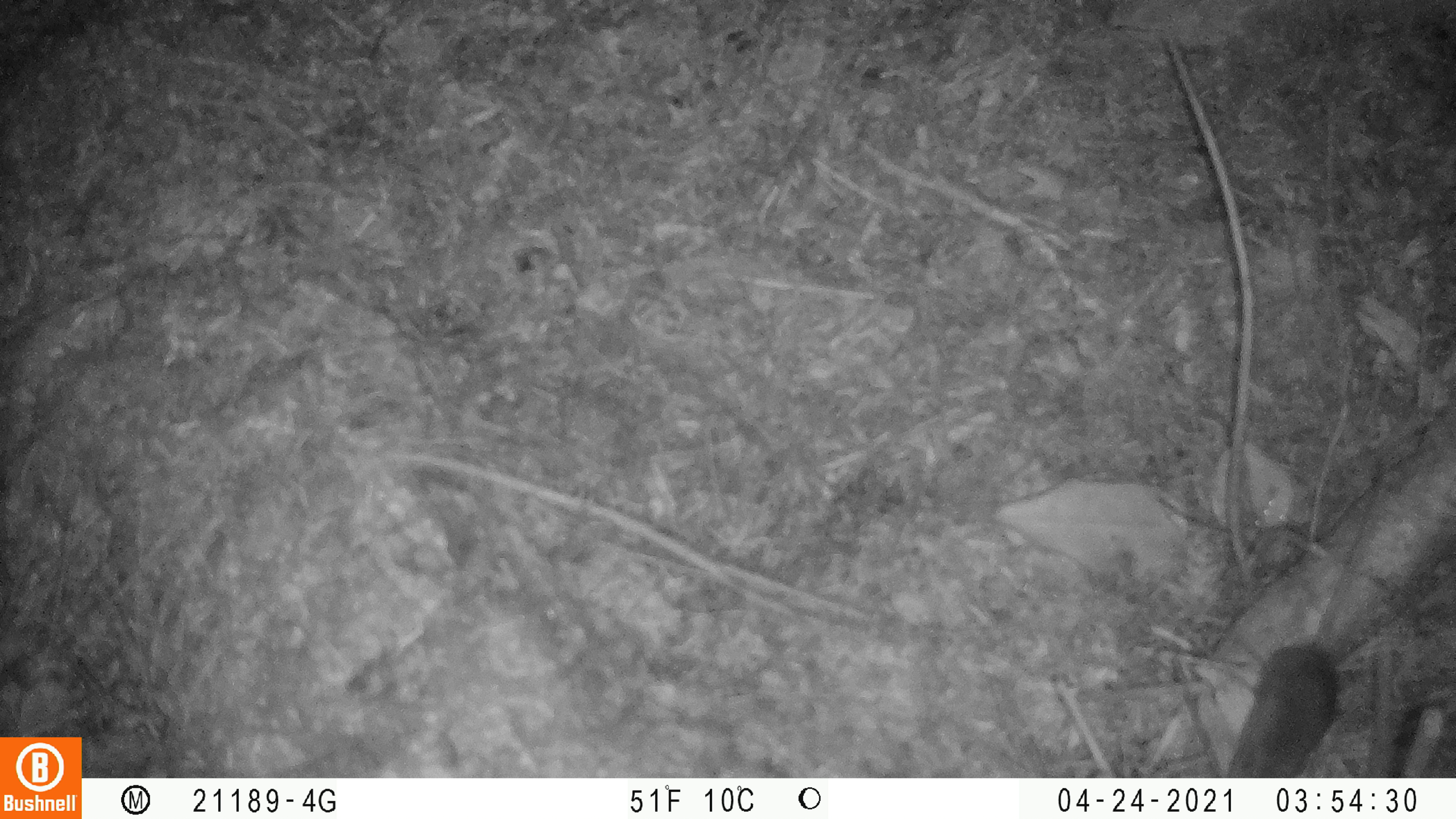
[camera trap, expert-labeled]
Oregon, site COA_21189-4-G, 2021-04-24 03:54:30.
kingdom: Animalia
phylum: Chordata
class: Mammalia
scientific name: Mammalia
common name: small mammal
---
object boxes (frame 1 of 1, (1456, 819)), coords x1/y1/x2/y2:
small mammal: 1224/467/1392/774